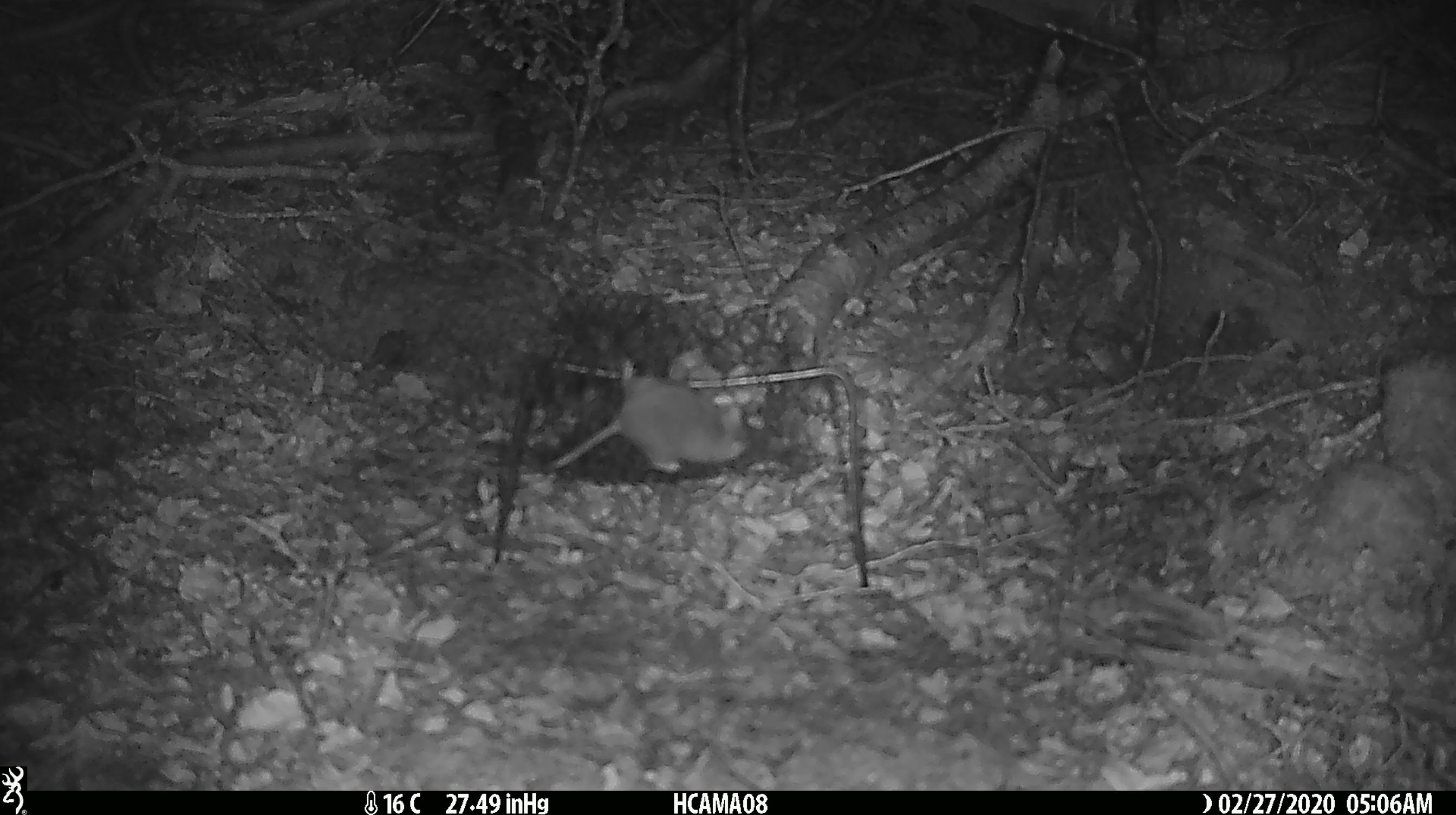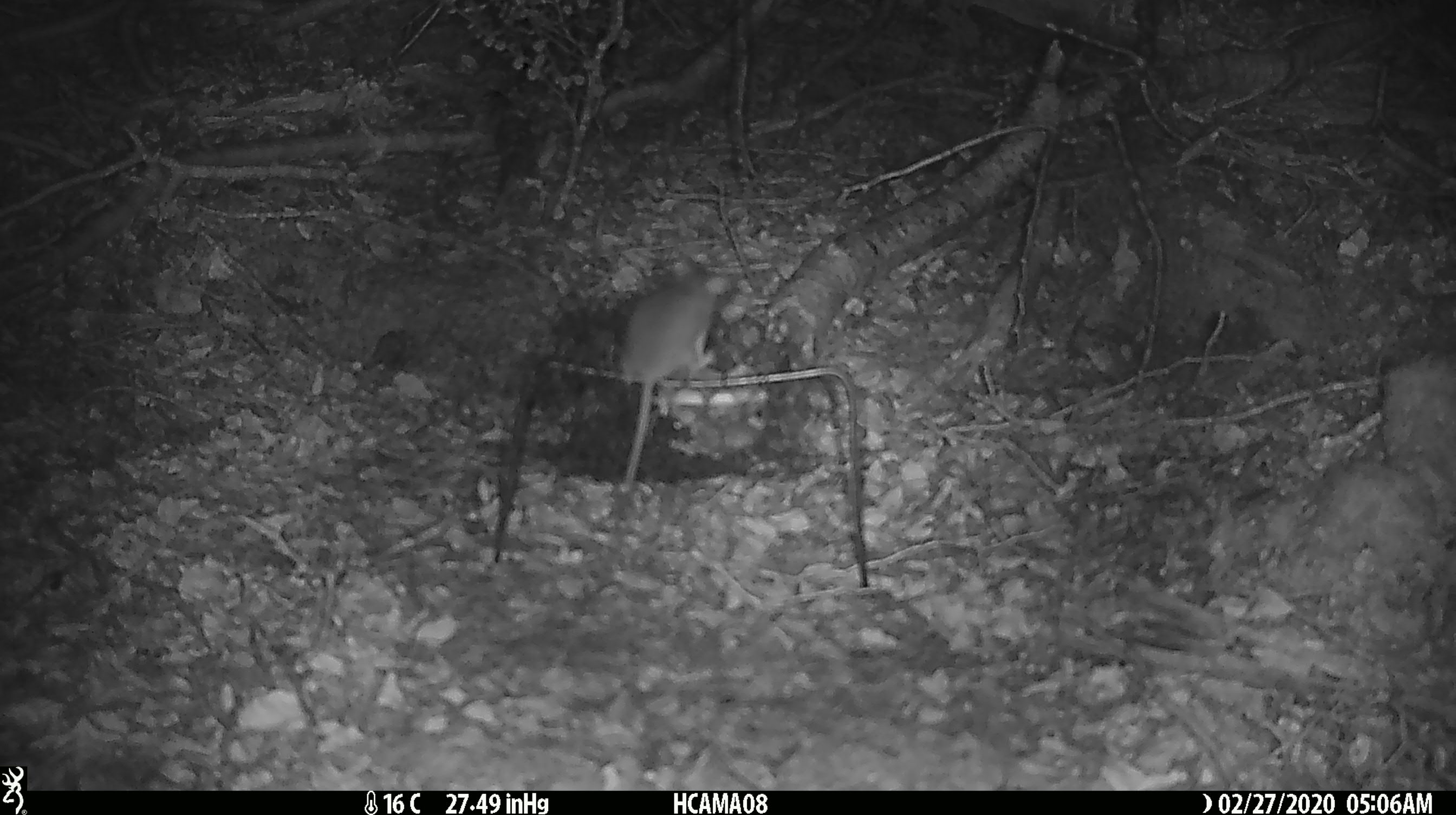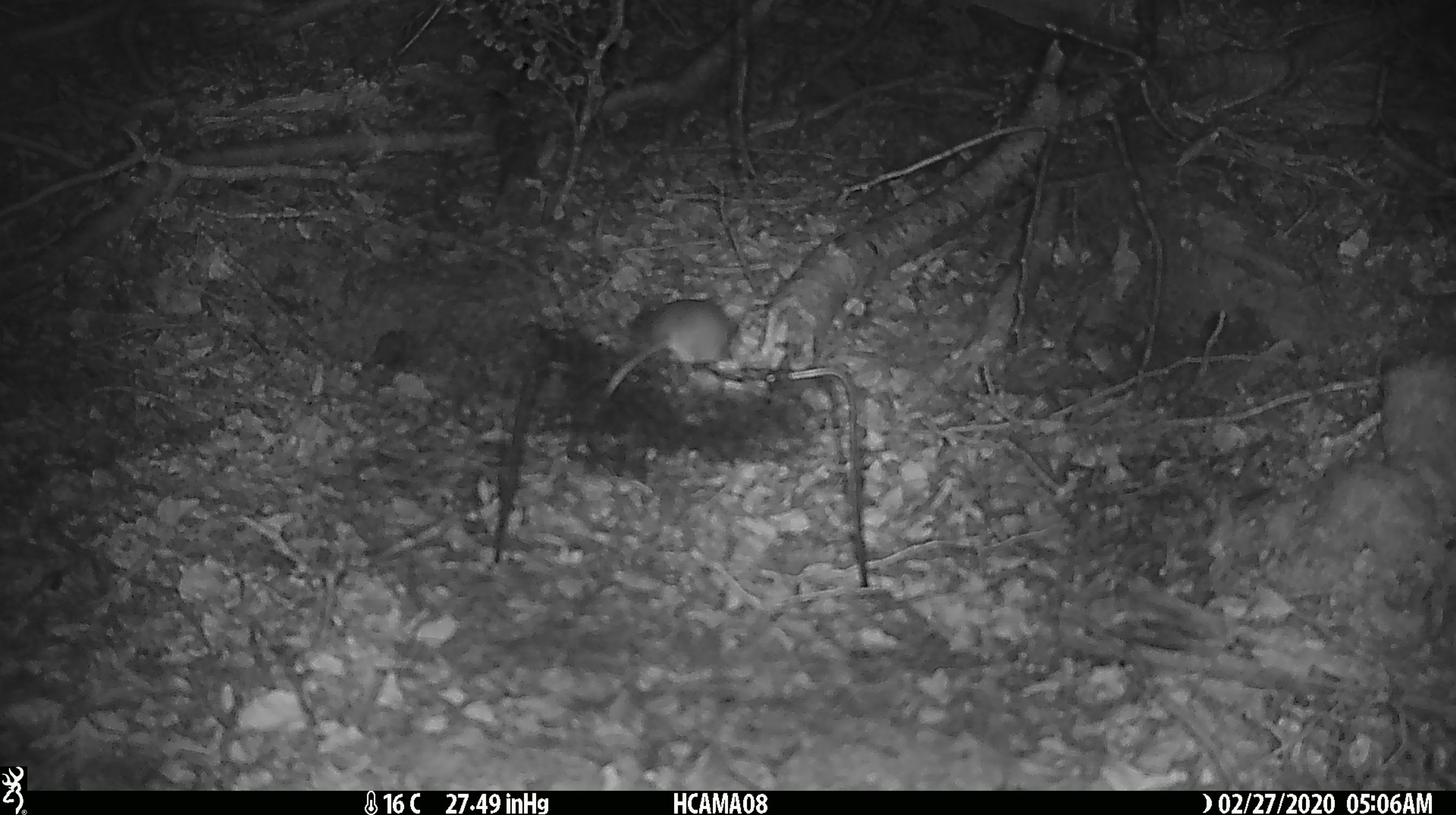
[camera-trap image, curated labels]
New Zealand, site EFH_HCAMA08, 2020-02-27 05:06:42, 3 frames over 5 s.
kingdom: Animalia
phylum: Chordata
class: Mammalia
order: Rodentia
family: Muridae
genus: Mus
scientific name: Mus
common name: mouse